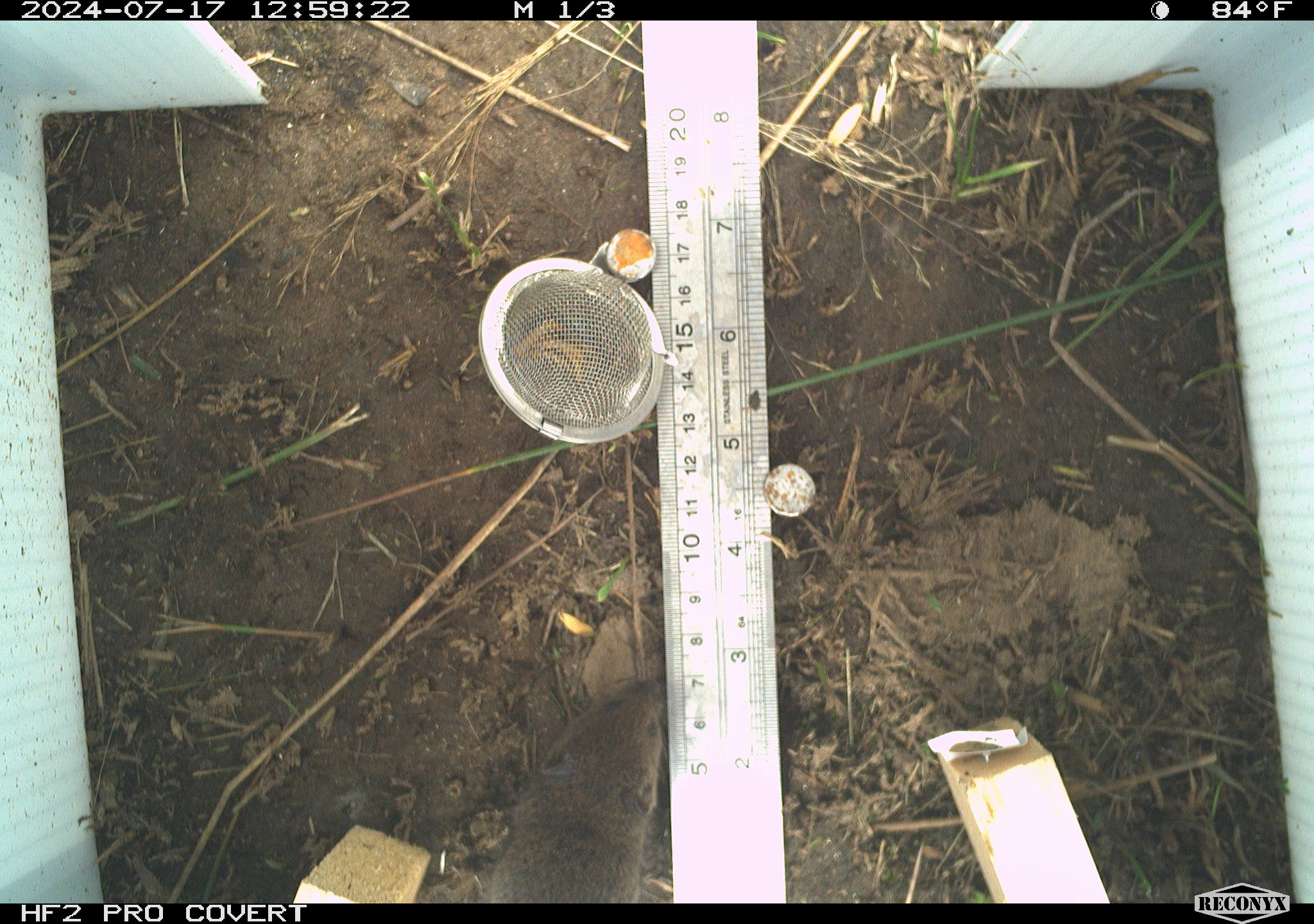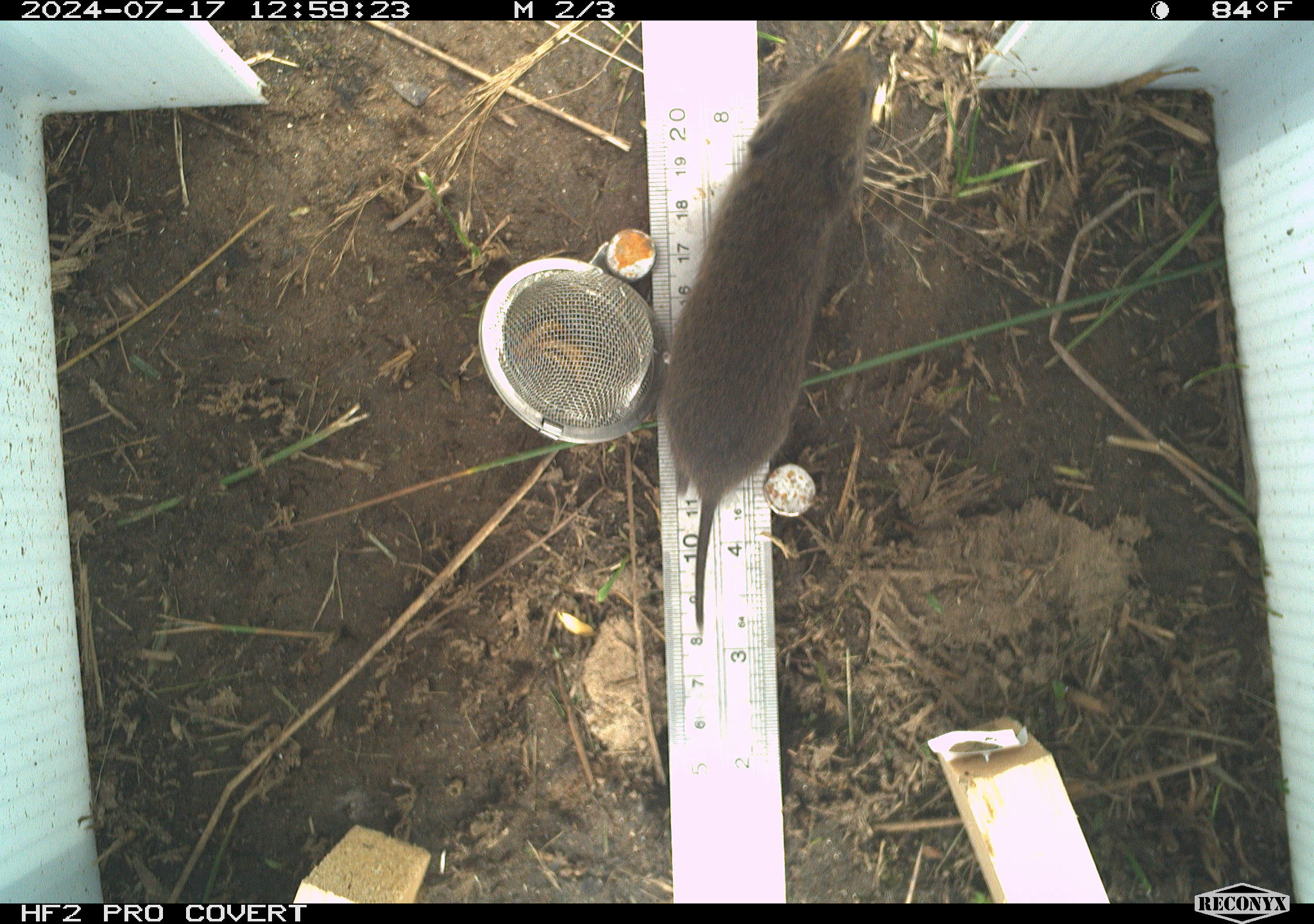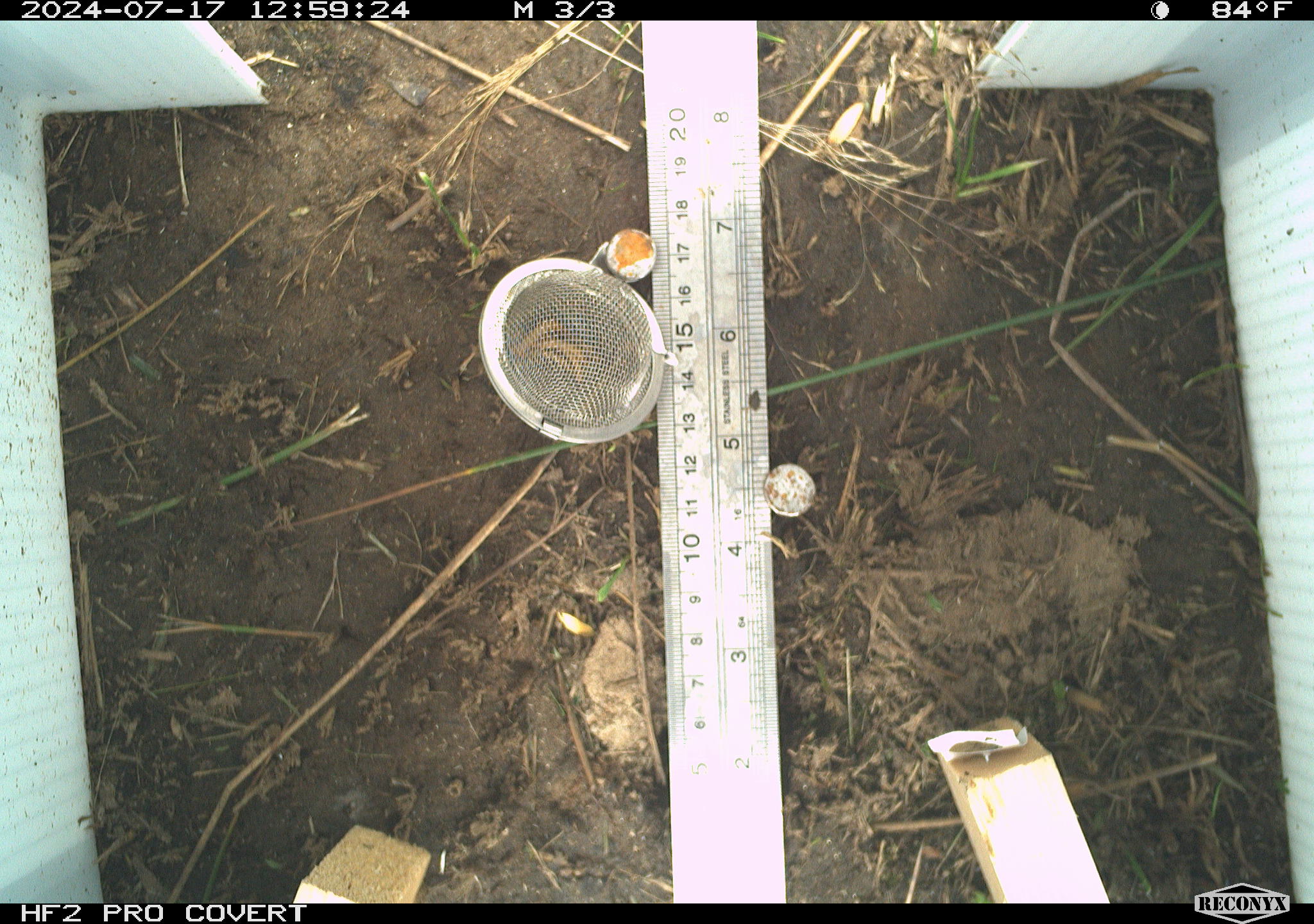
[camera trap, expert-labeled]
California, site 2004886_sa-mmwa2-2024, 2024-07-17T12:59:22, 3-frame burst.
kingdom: Animalia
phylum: Chordata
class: Mammalia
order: Rodentia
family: Cricetidae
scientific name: Arvicolinae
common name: voles, lemmings, and muskrats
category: arvicolinae subfamily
Arvicolinae subfamily (voles, lemmings, and muskrats) (Arvicolinae).